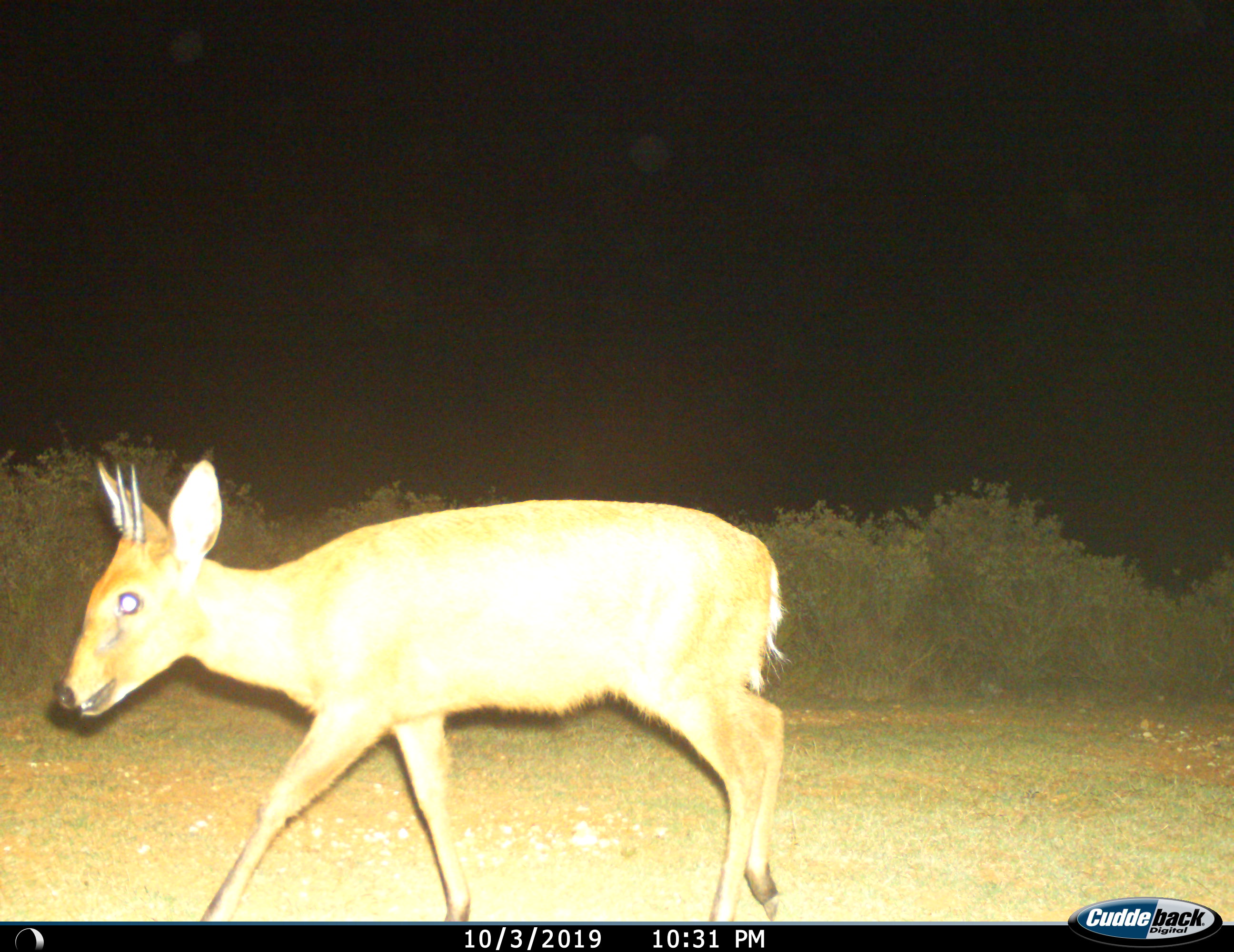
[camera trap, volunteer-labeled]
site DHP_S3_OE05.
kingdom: Animalia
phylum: Chordata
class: Mammalia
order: Artiodactyla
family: Bovidae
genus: Sylvicapra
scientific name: Sylvicapra grimmia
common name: common duiker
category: duikercommongrey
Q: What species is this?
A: Duikercommongrey (common duiker) (Sylvicapra grimmia).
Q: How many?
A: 1.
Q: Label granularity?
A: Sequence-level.